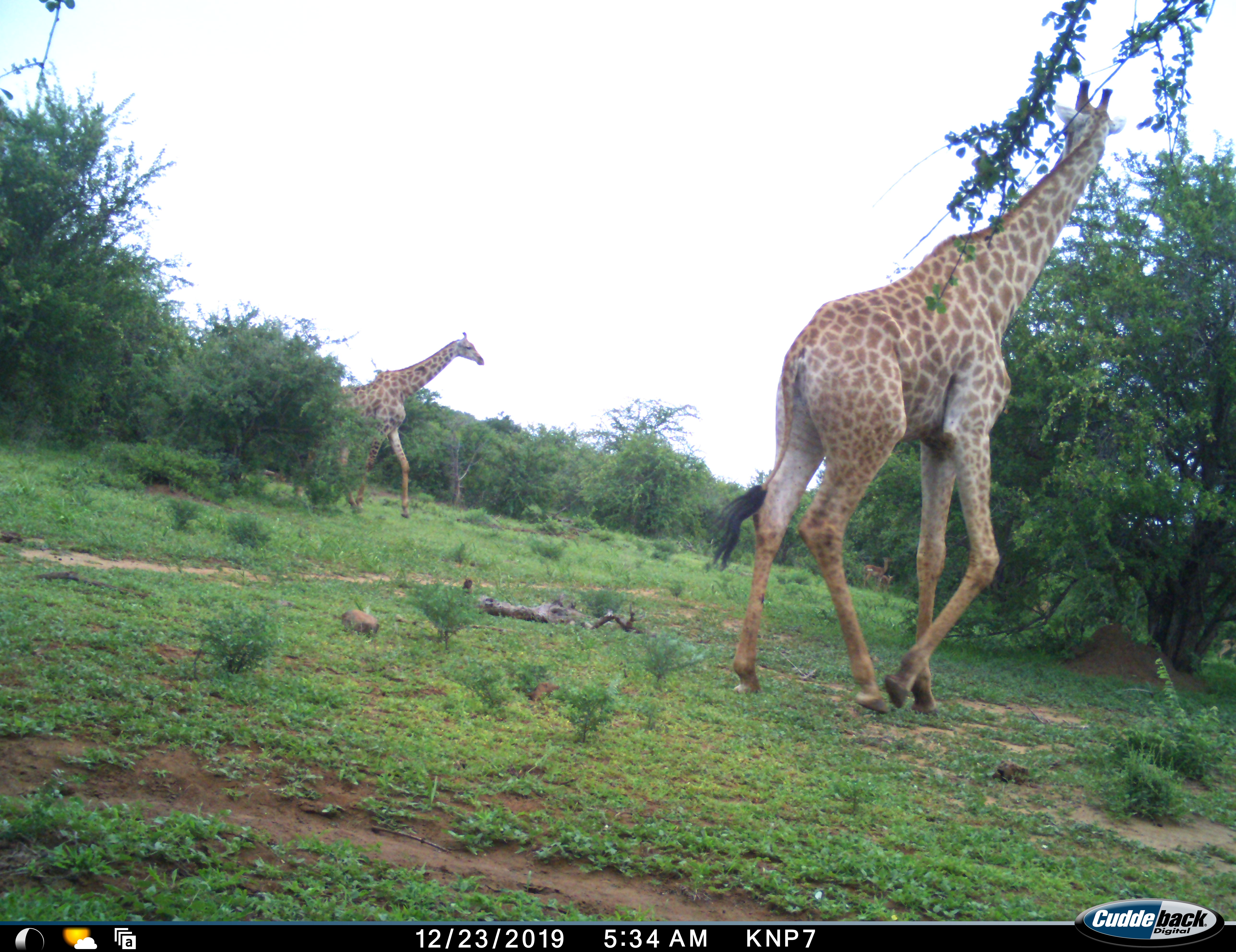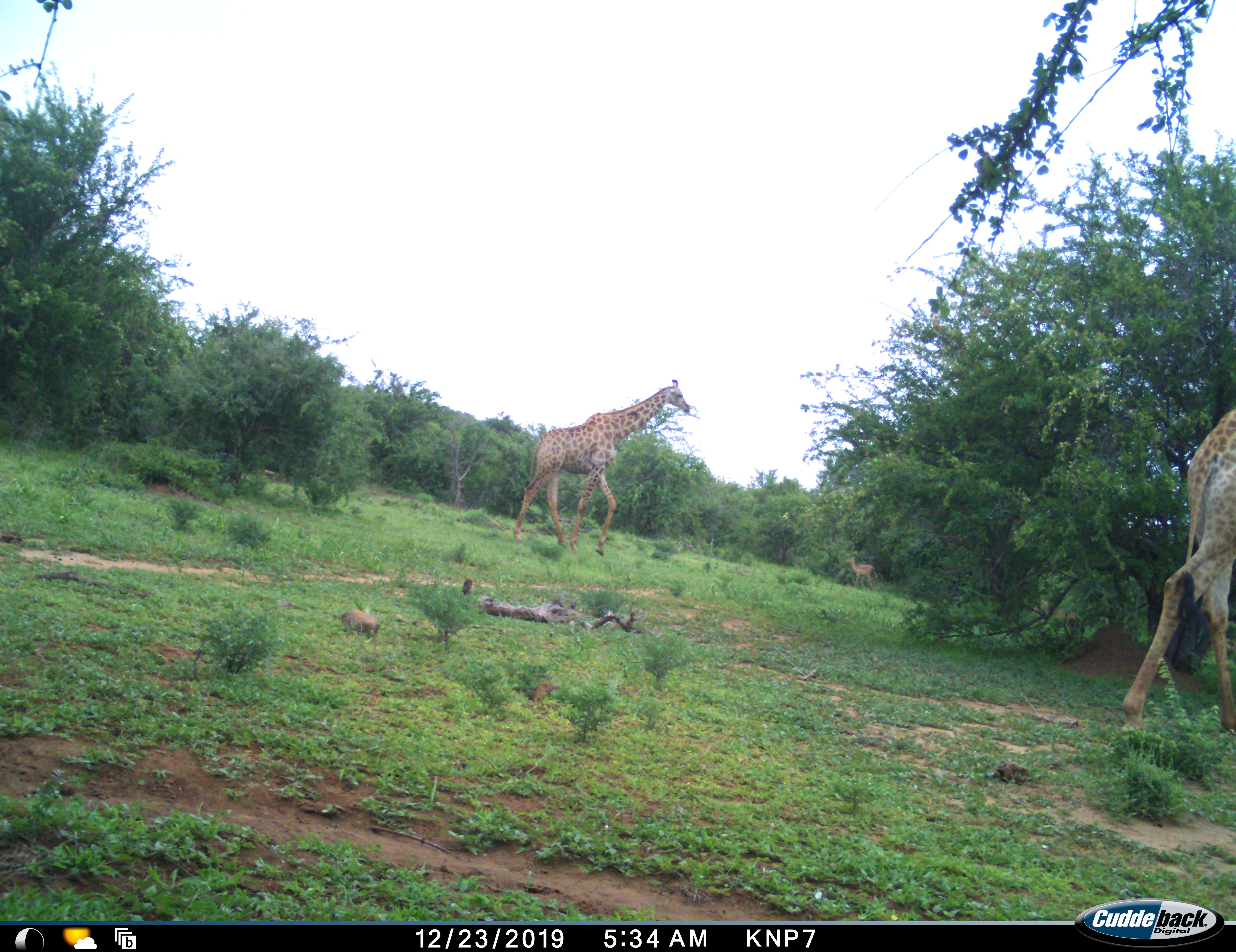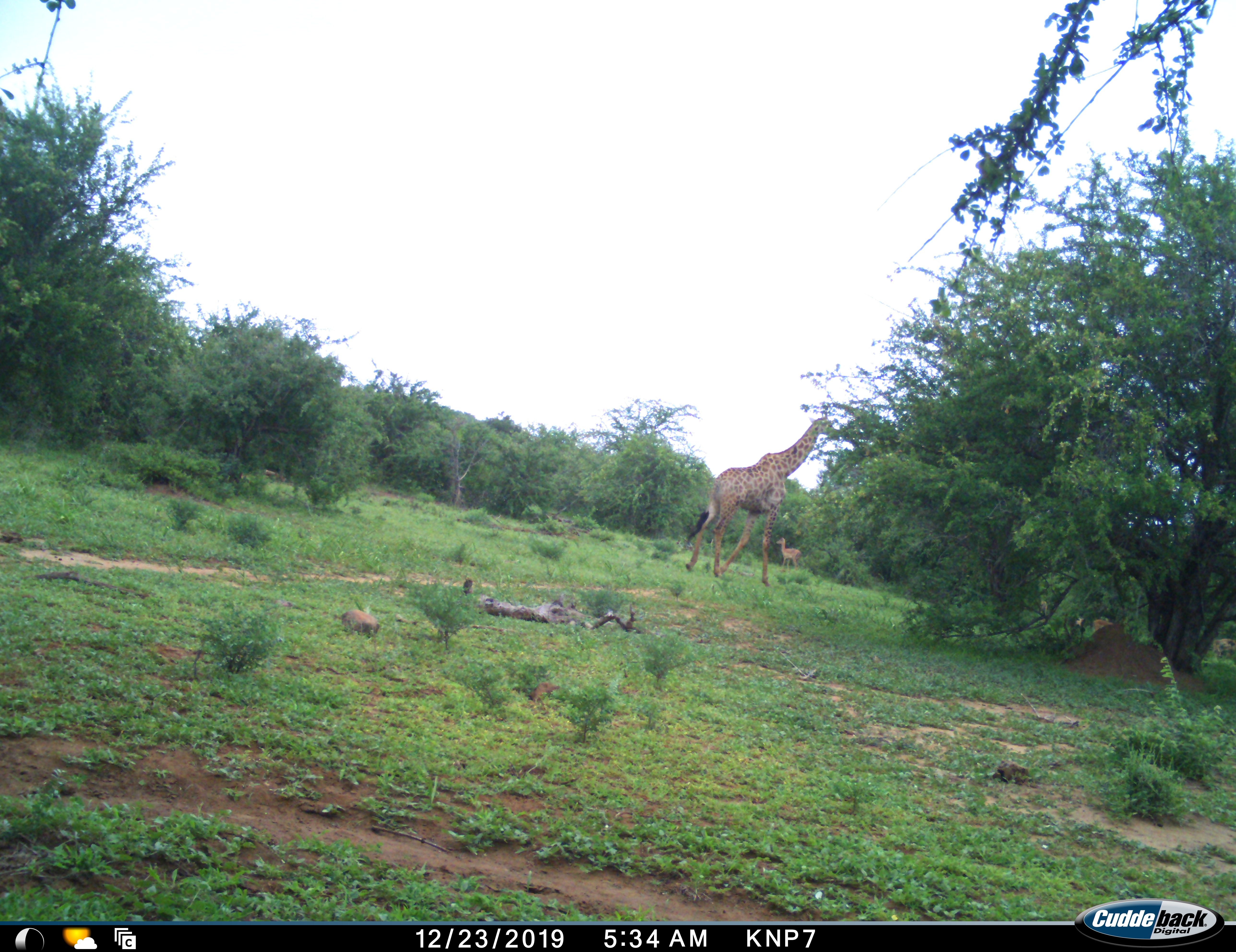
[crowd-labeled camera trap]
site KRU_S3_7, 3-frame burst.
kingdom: Animalia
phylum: Chordata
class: Mammalia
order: Artiodactyla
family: Giraffidae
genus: Giraffa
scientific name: Giraffa camelopardalis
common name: giraffe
Giraffe (Giraffa camelopardalis), count 2. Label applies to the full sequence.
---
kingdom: Animalia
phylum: Chordata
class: Mammalia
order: Artiodactyla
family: Bovidae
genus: Aepyceros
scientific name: Aepyceros melampus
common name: impala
Impala (Aepyceros melampus), count 2. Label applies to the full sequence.